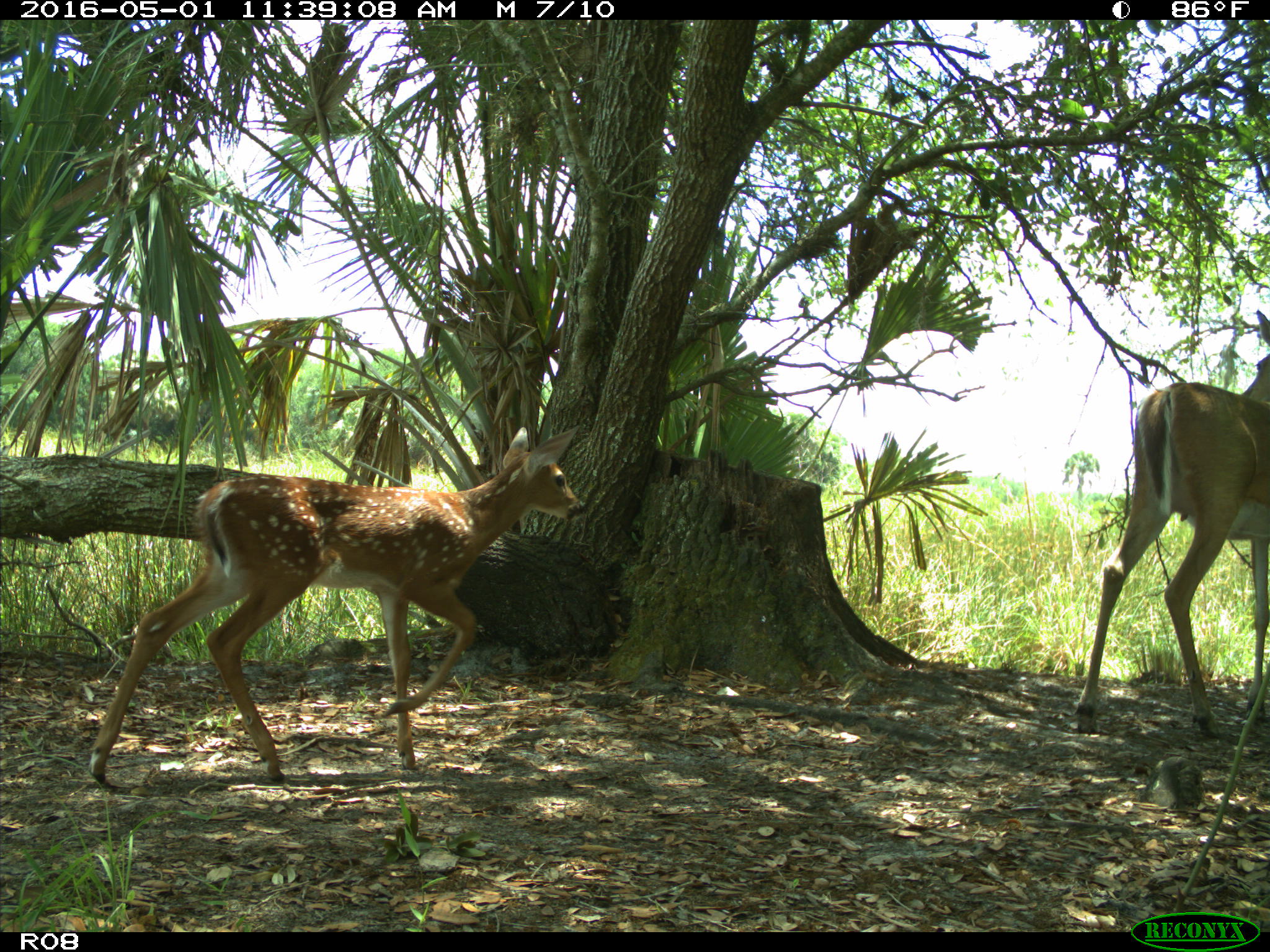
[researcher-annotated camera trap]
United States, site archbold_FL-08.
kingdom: Animalia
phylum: Chordata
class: Mammalia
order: Artiodactyla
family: Cervidae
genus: Odocoileus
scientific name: Odocoileus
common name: deer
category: unidentified deer